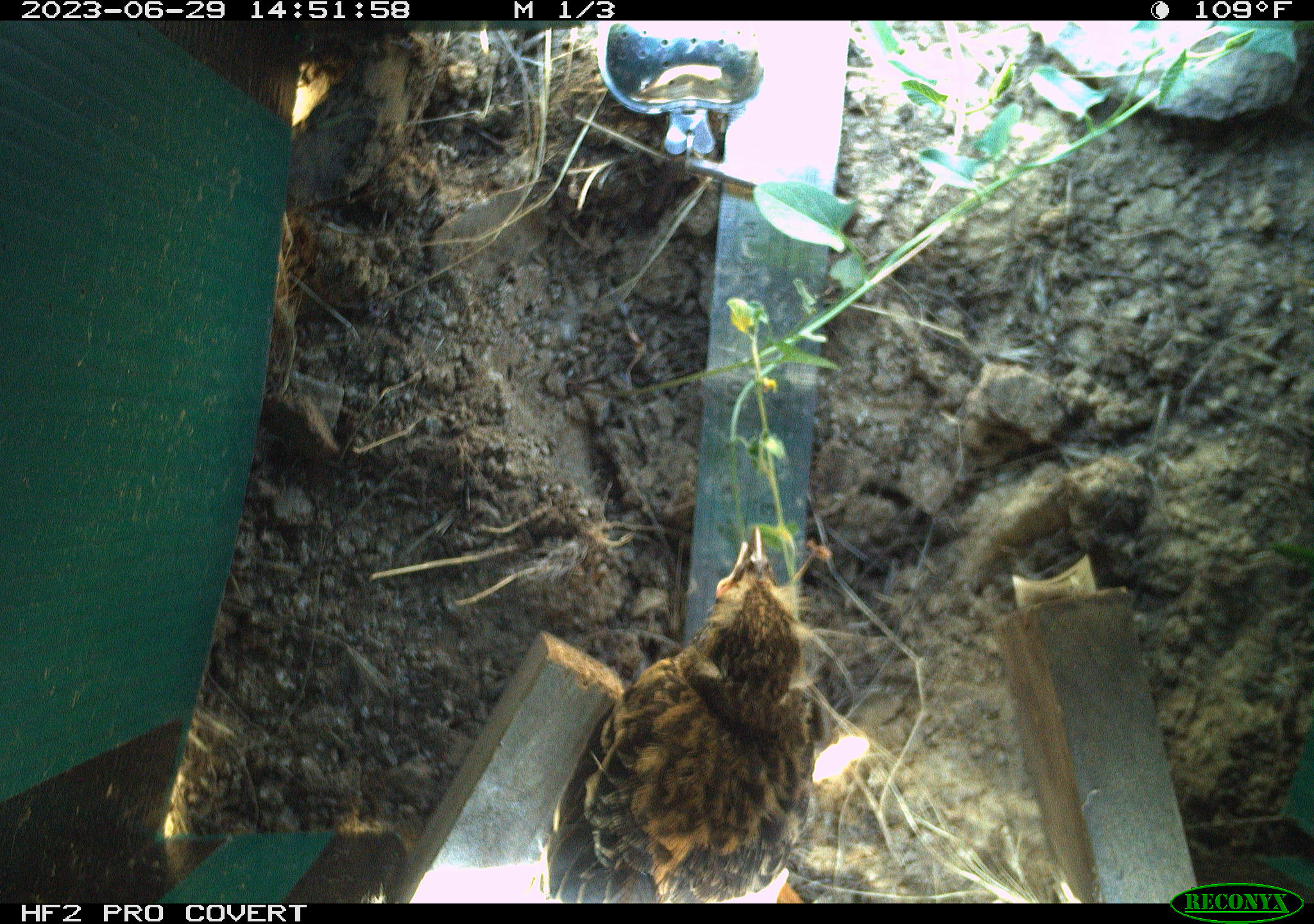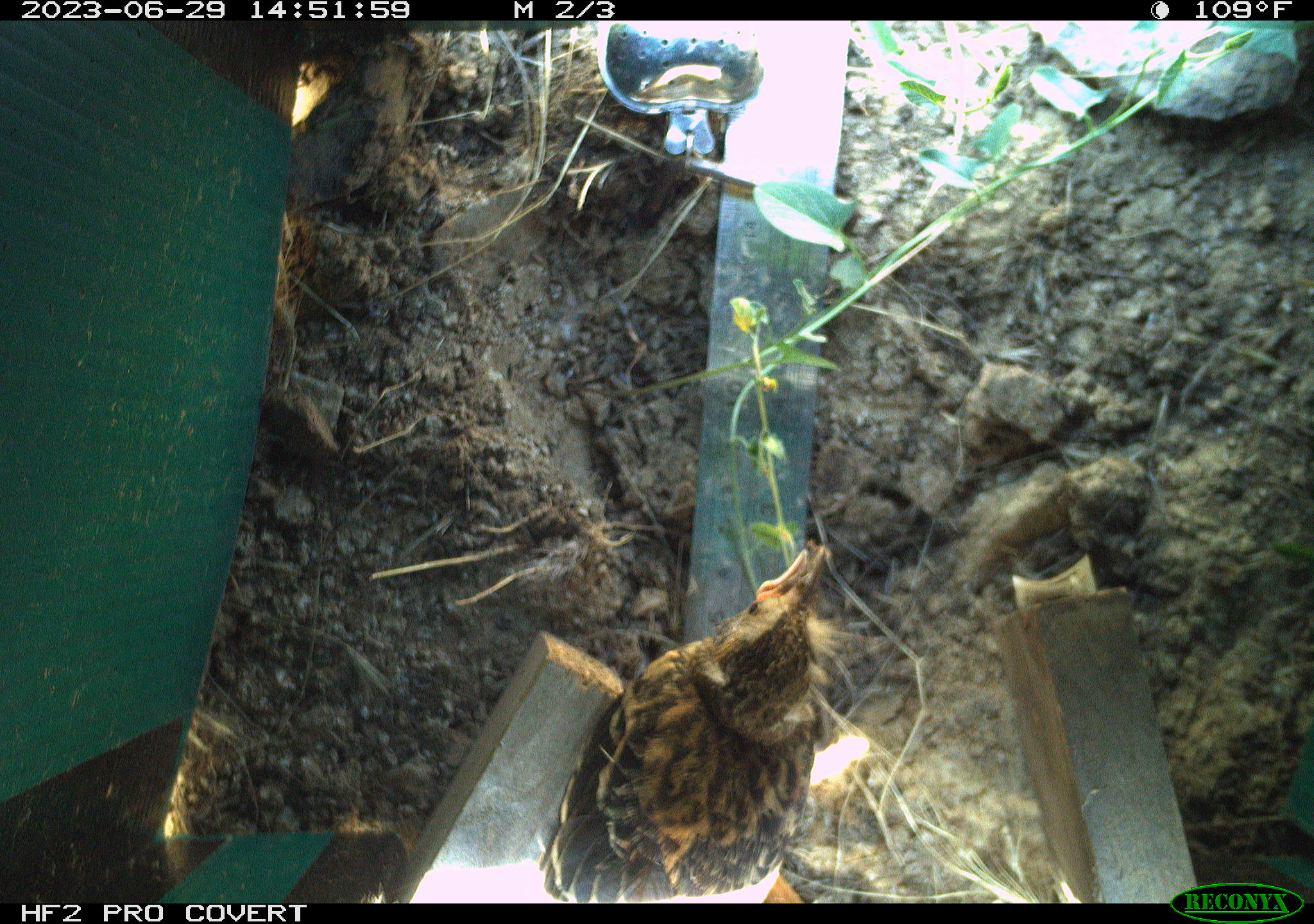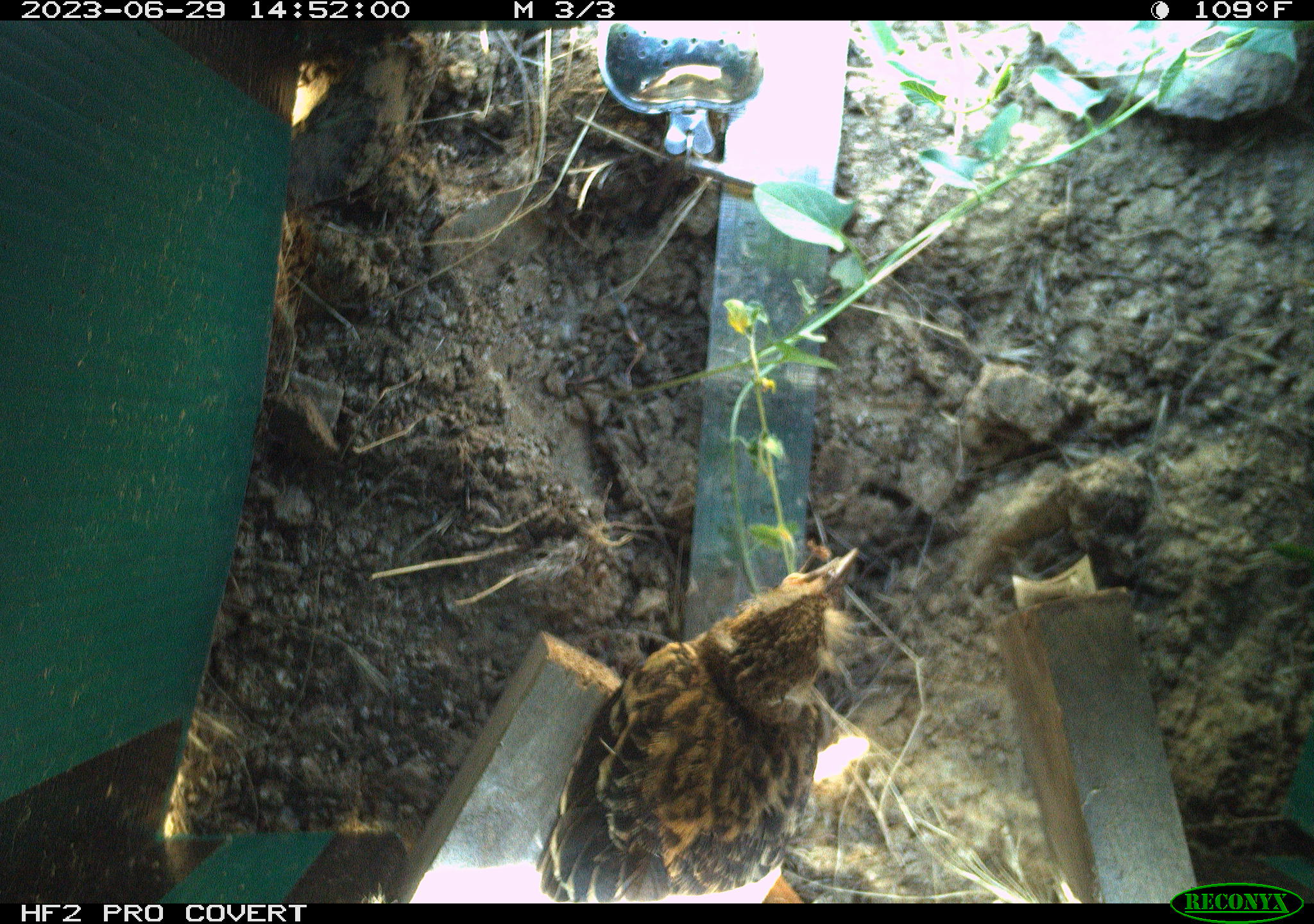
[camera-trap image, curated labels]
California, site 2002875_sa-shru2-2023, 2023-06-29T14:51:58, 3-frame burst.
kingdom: Animalia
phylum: Chordata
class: Aves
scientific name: Aves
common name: bird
Bird (Aves).